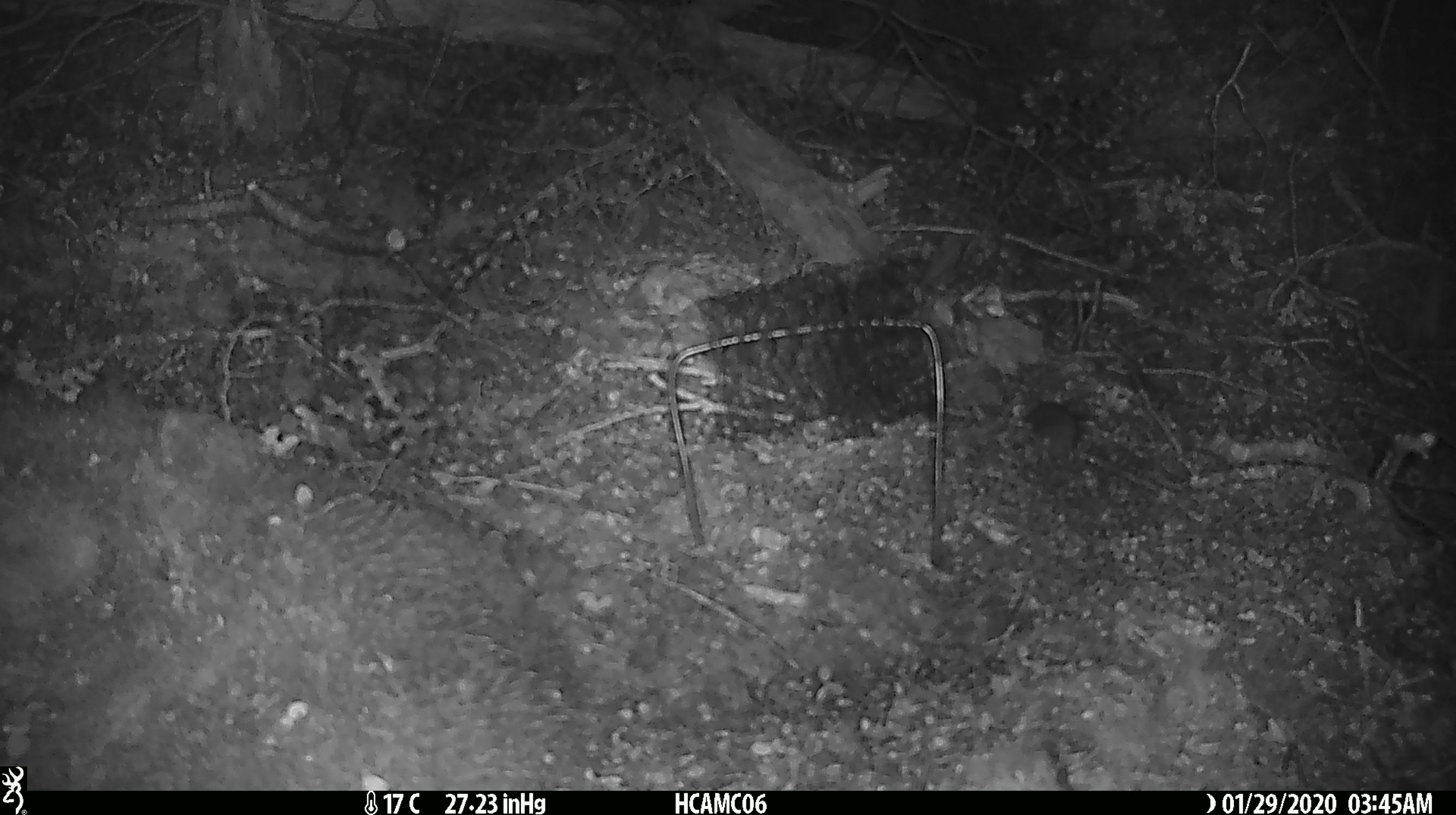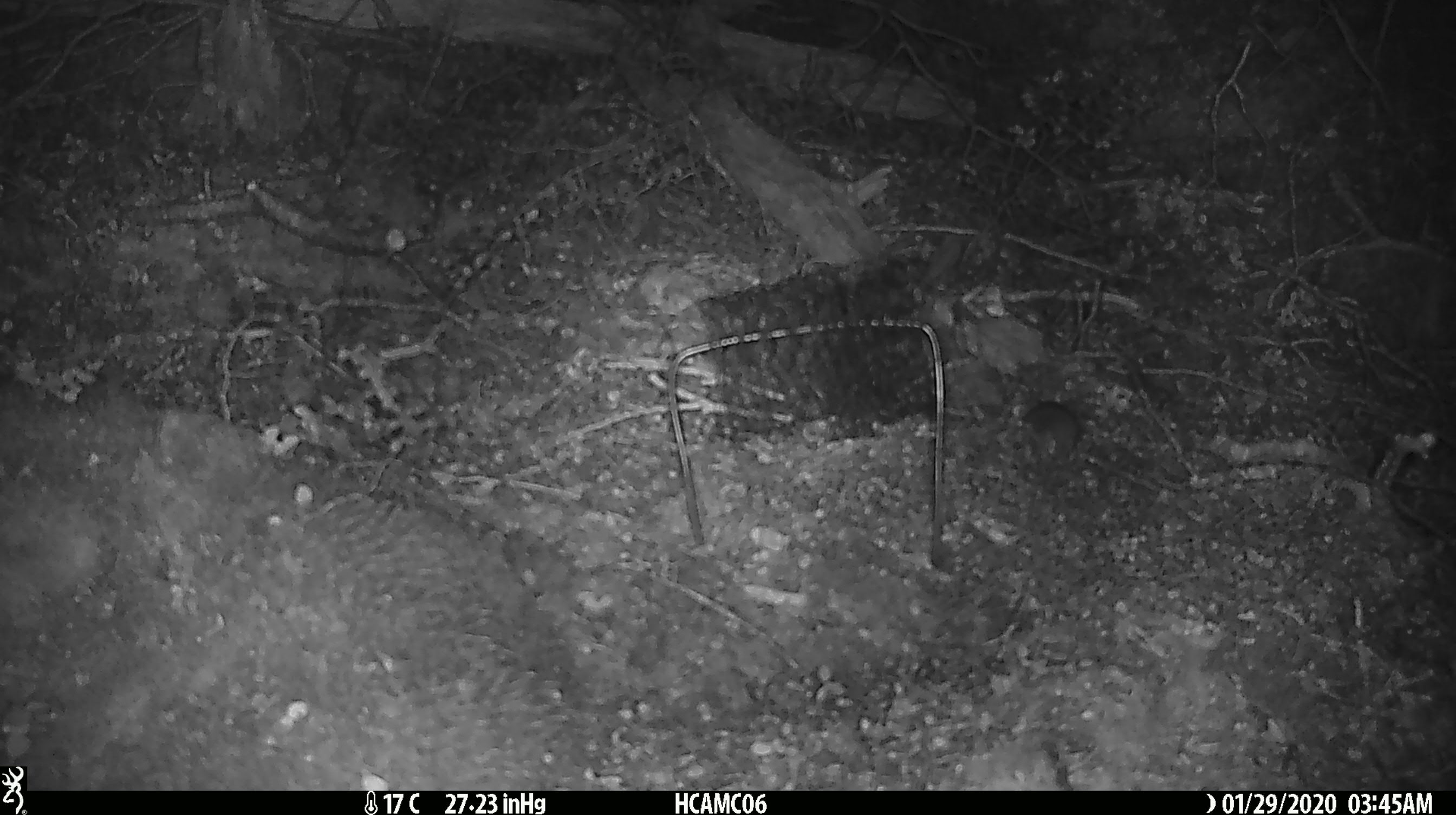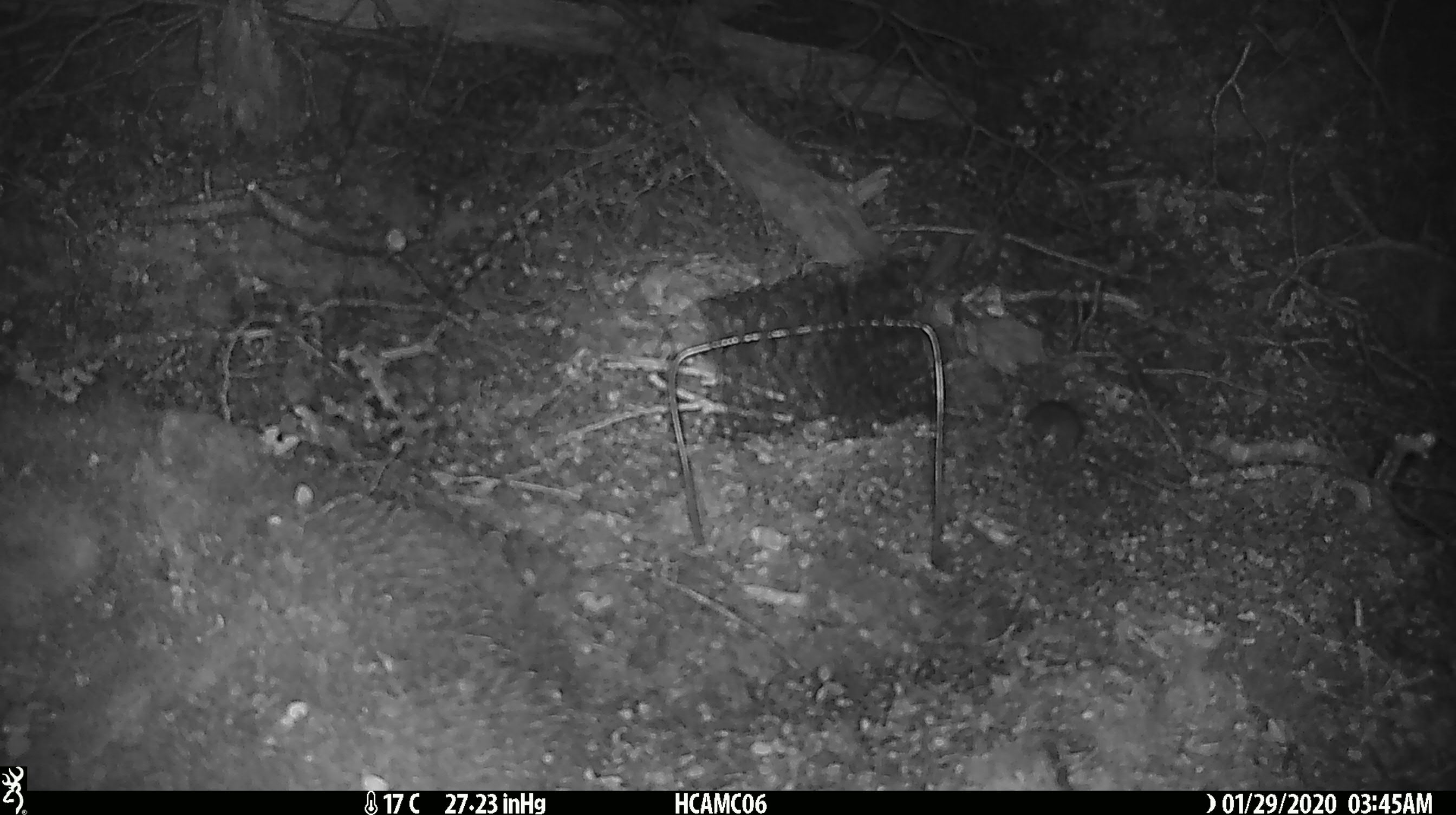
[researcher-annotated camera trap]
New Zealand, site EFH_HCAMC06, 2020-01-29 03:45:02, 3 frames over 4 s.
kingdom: Animalia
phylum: Chordata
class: Mammalia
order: Rodentia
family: Muridae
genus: Mus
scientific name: Mus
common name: mouse